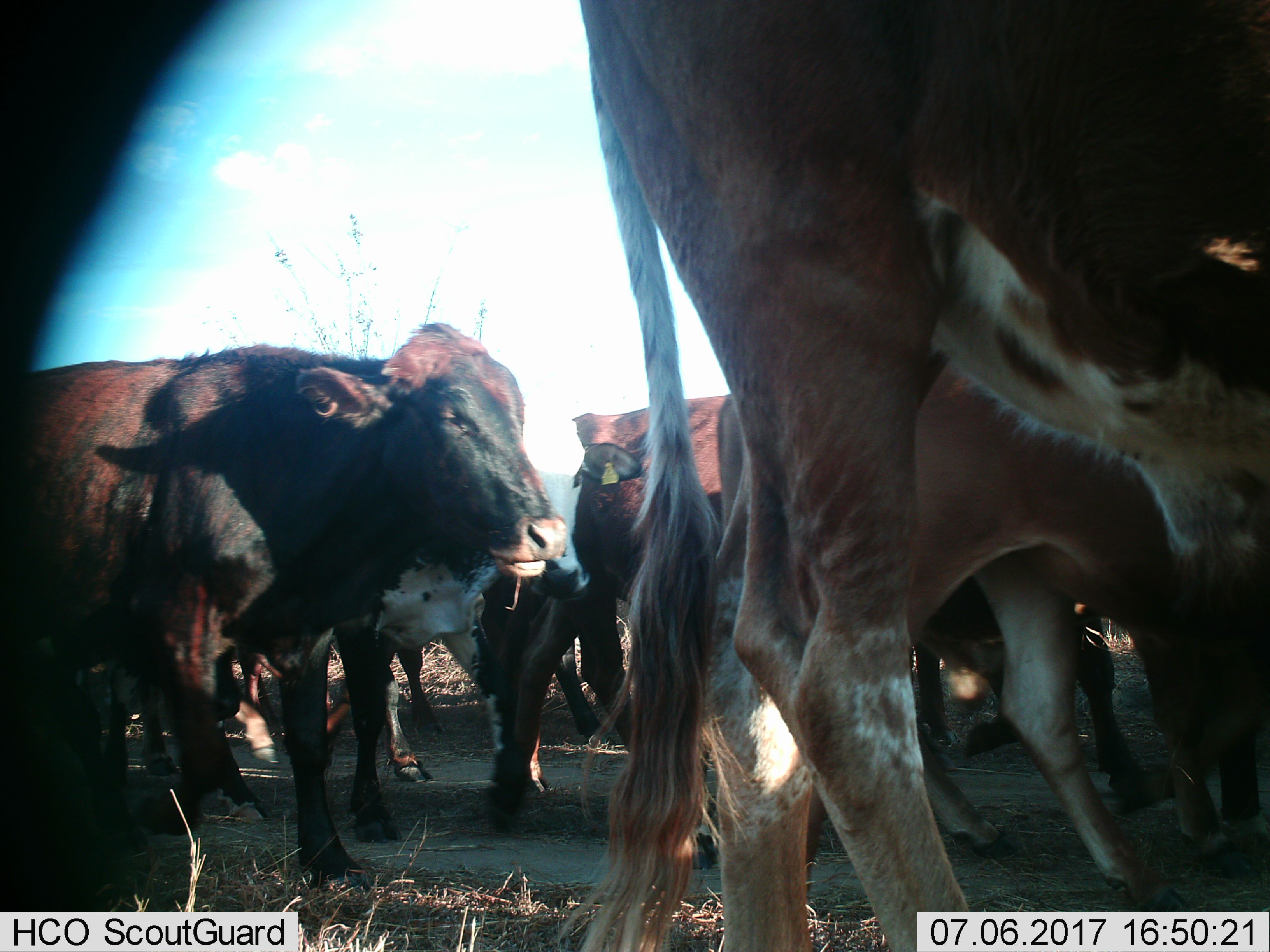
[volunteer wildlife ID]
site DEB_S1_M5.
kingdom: Animalia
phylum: Chordata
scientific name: Vertebrata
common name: domestic animal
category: domesticanimal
Domesticanimal (domestic animal) (Vertebrata), count 11-50. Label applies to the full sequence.